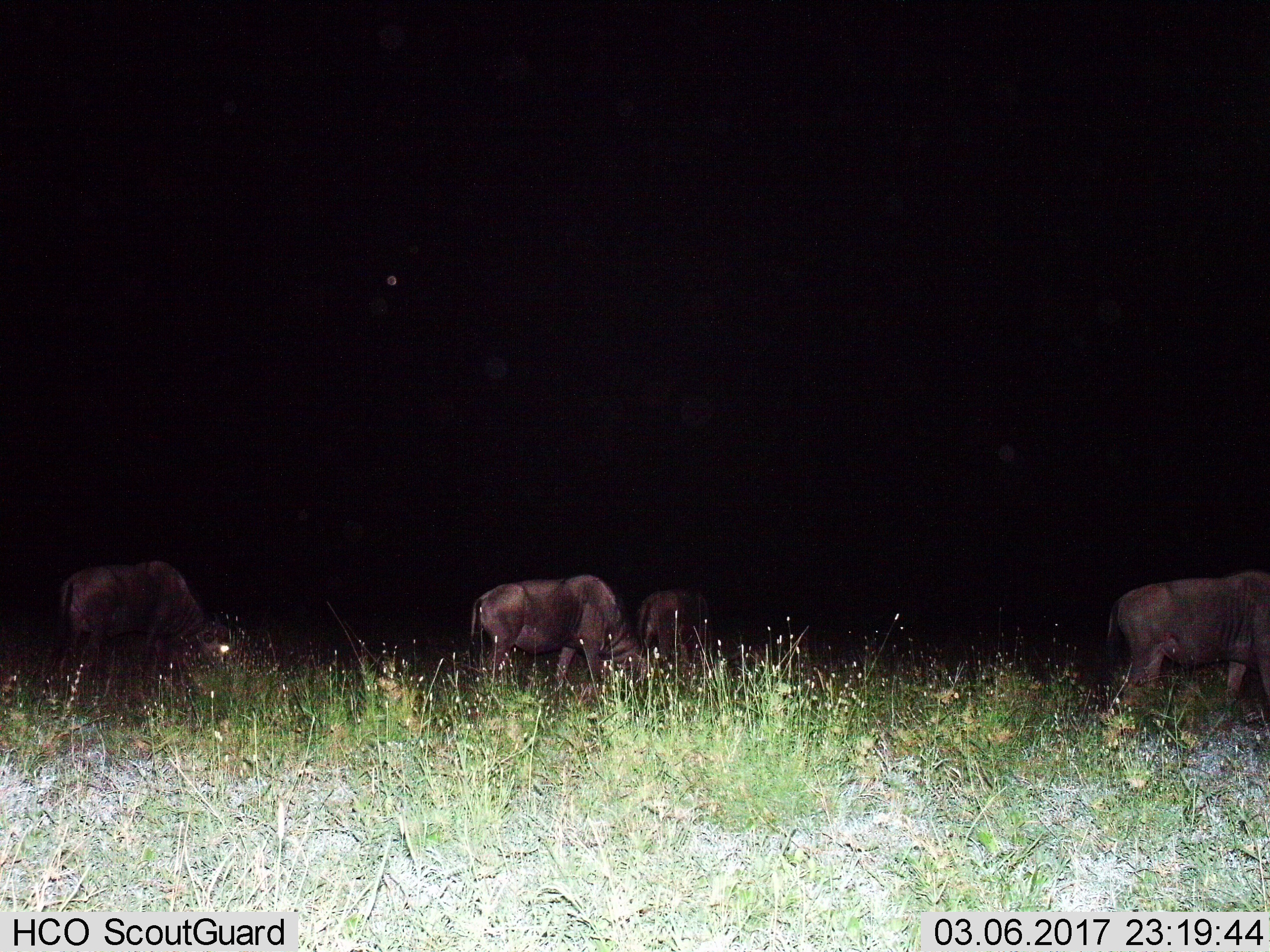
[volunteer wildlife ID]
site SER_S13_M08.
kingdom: Animalia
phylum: Chordata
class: Mammalia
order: Artiodactyla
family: Bovidae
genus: Connochaetes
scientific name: Connochaetes taurinus taurinus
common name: blue wildebeest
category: wildebeestblue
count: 4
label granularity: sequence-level